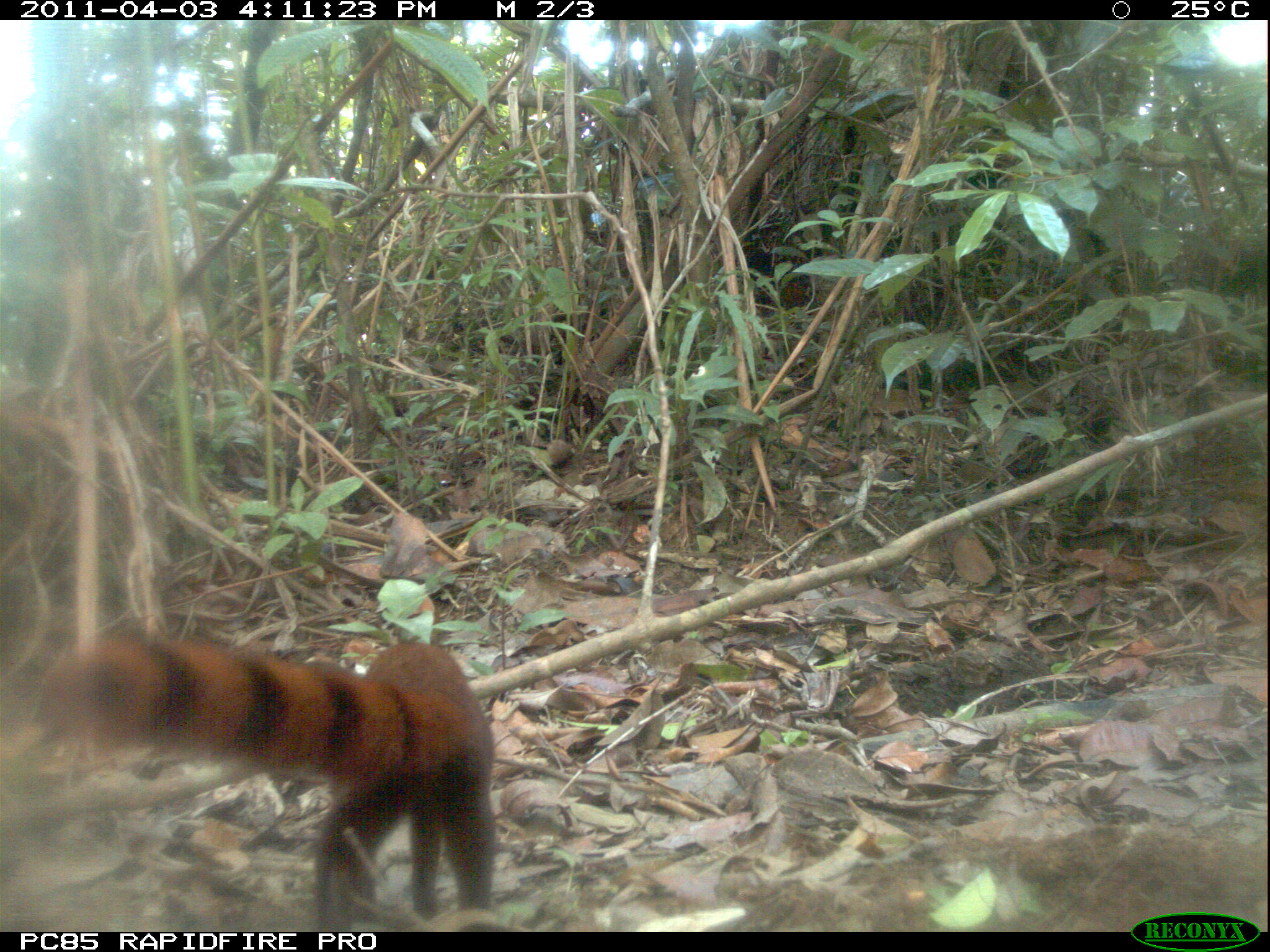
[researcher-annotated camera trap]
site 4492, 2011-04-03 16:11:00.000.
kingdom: Animalia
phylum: Chordata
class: Mammalia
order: Carnivora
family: Eupleridae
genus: Galidia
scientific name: Galidia elegans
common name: ring-tailed vontsira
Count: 1.